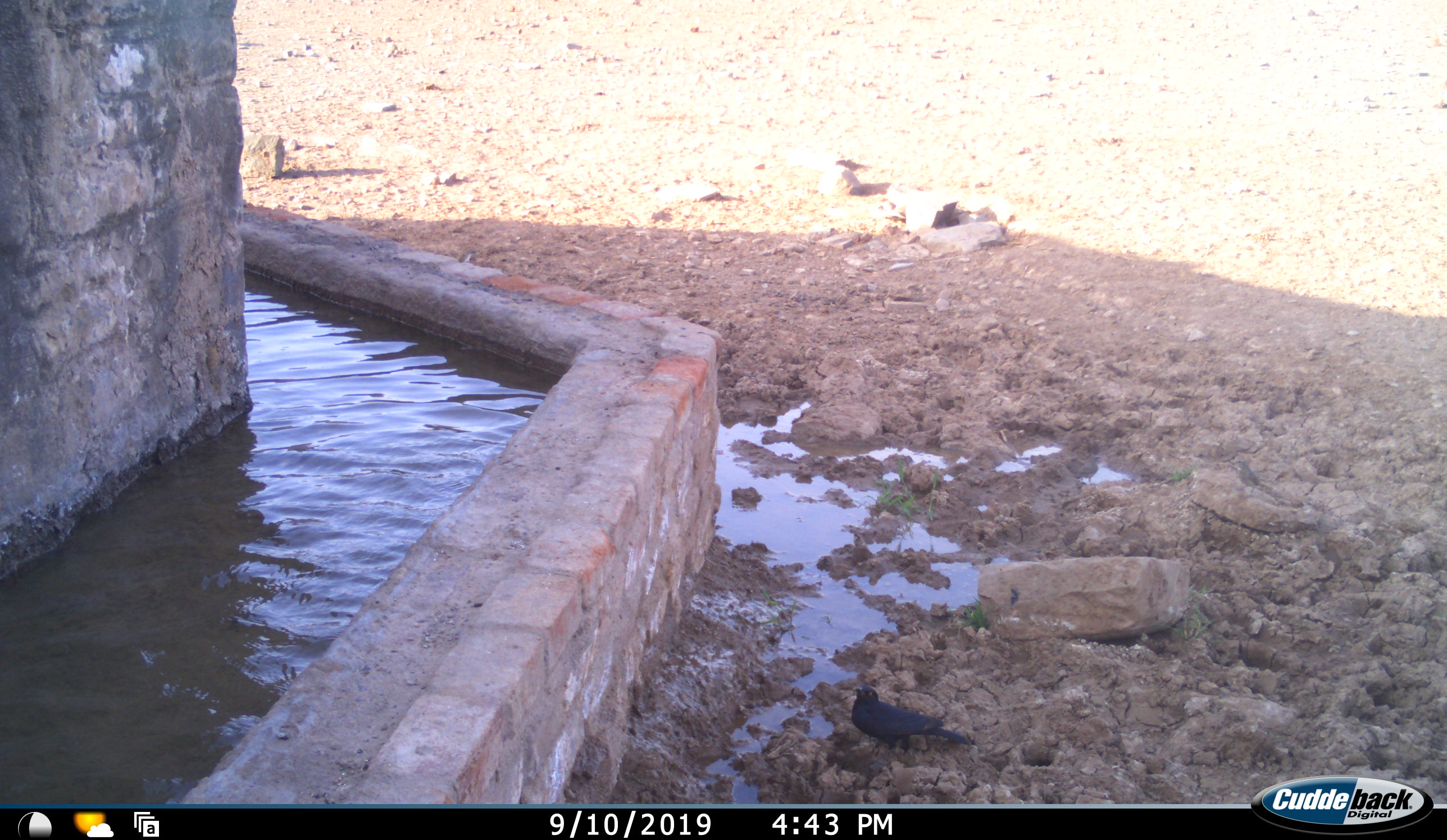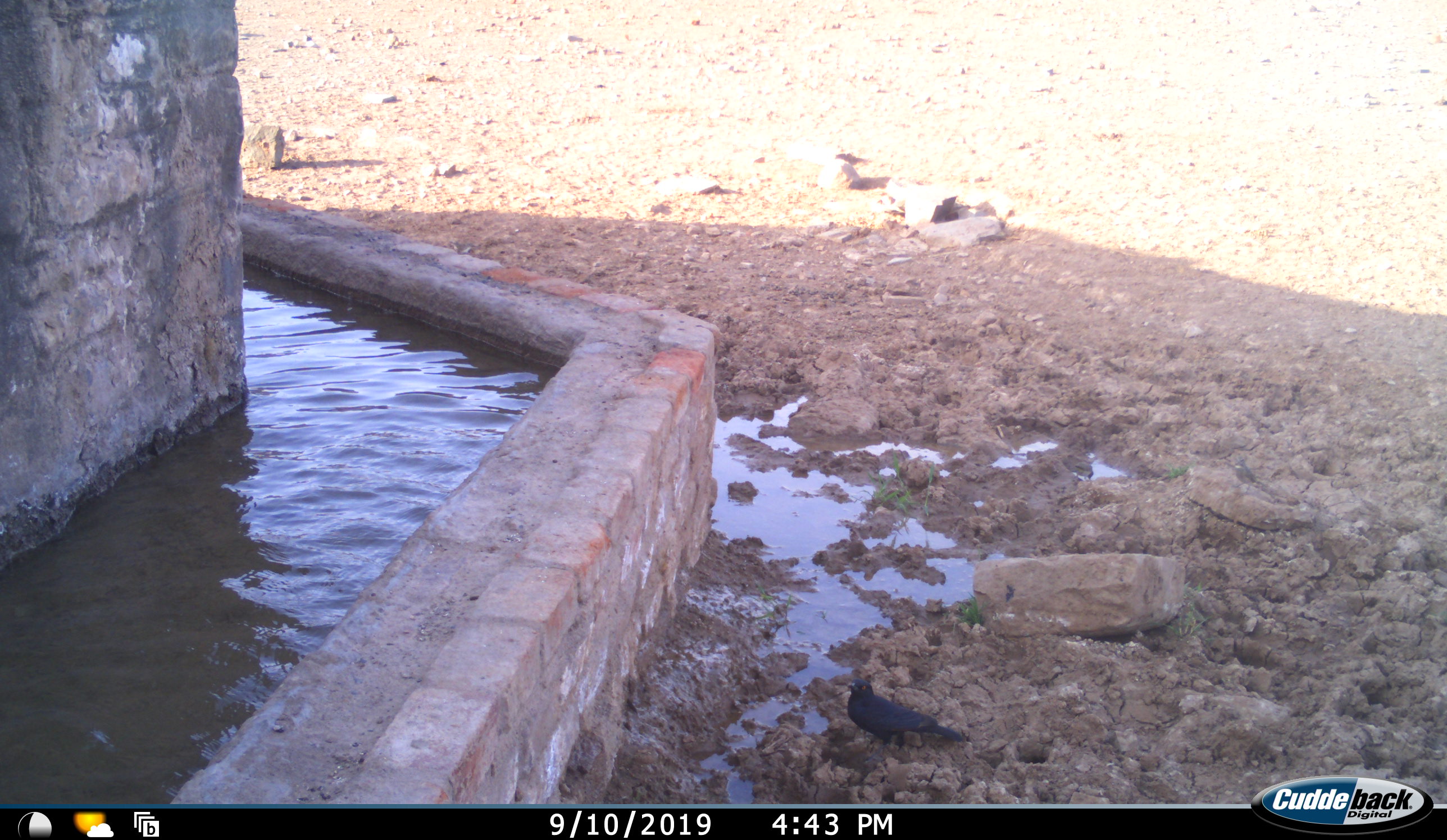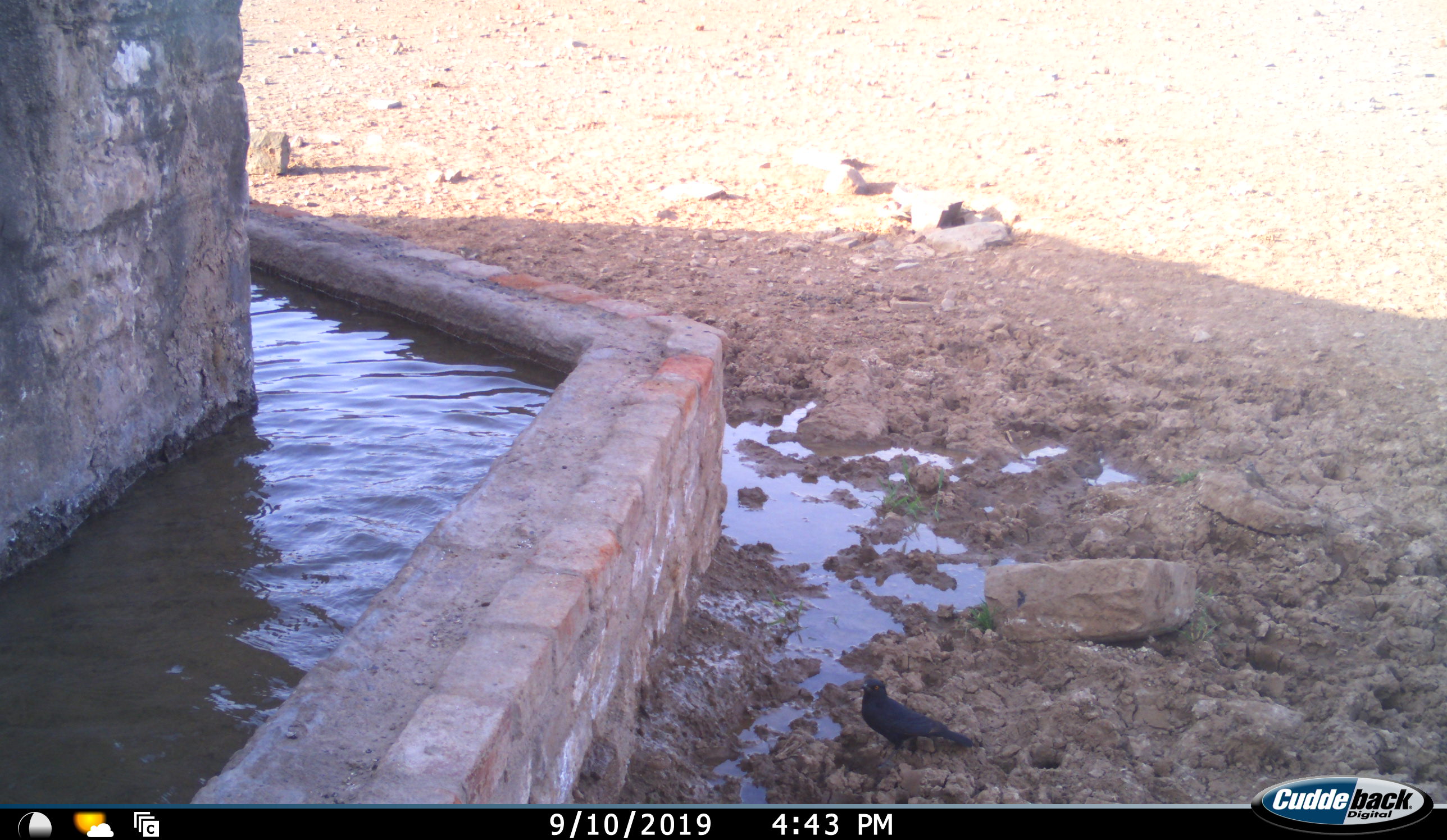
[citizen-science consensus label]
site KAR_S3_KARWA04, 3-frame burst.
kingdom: Animalia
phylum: Chordata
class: Aves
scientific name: Aves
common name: bird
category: birdother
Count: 1.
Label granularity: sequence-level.